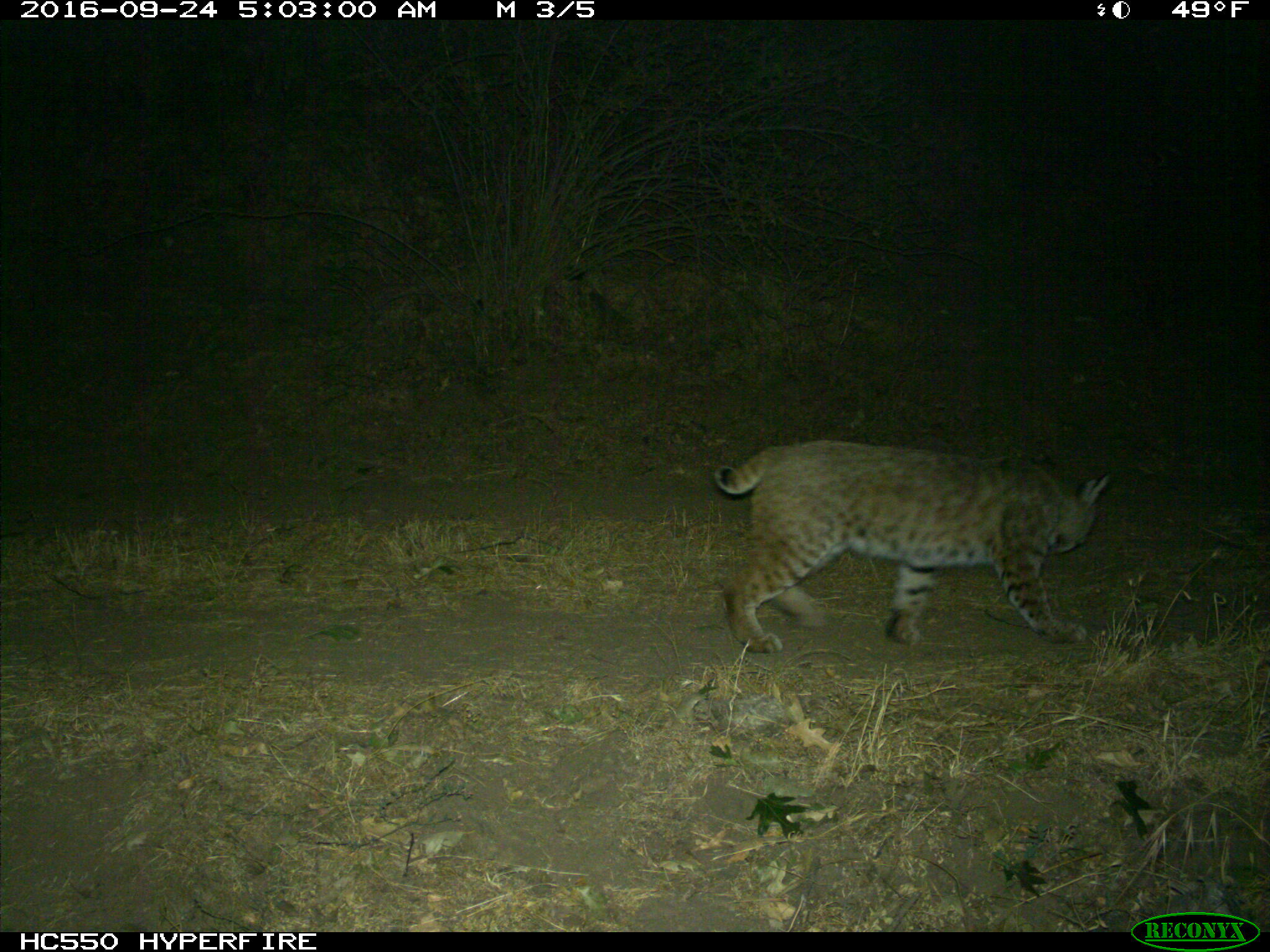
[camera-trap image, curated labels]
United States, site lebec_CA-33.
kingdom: Animalia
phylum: Chordata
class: Mammalia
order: Carnivora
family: Felidae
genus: Lynx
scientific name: Lynx rufus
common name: bobcat